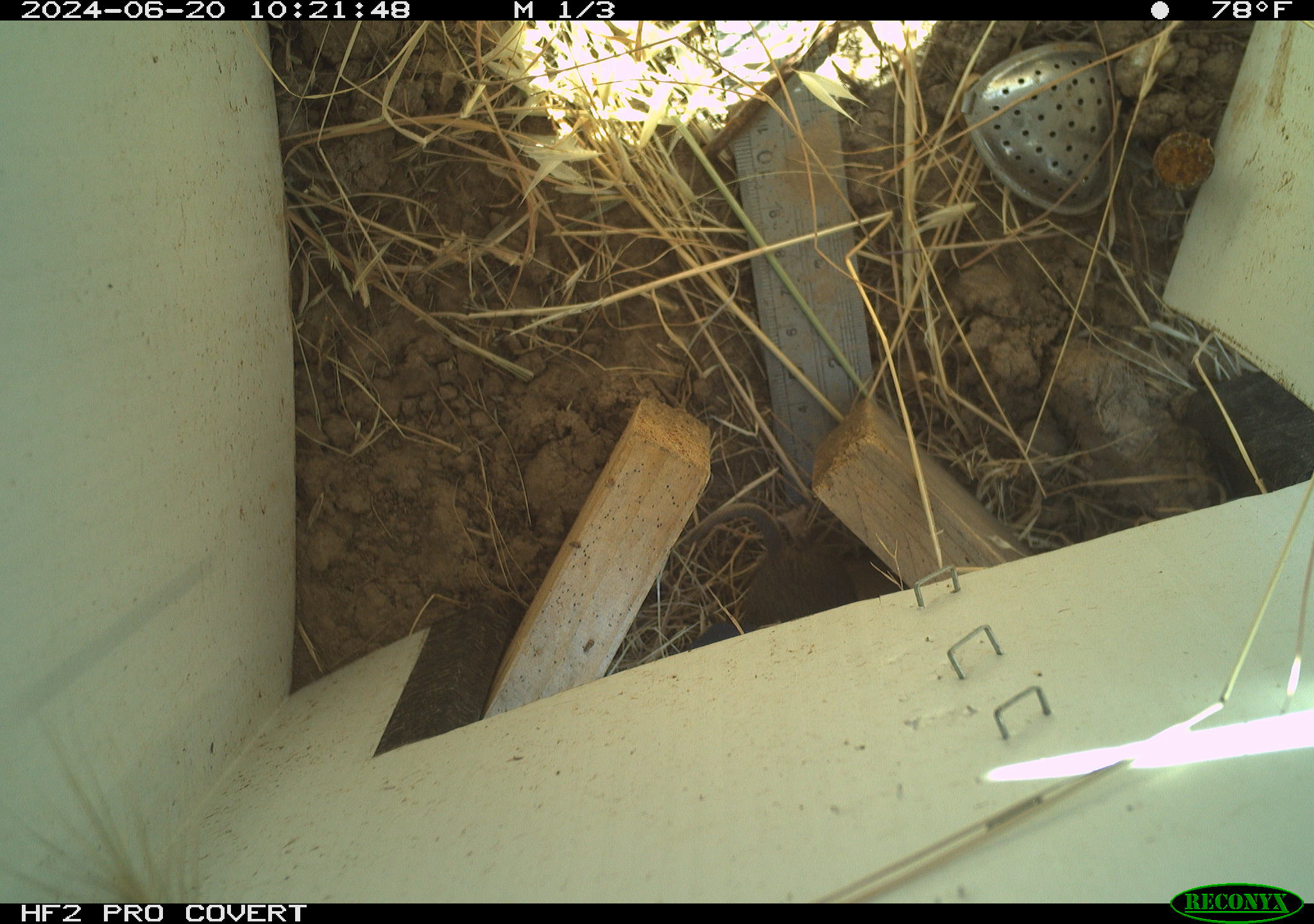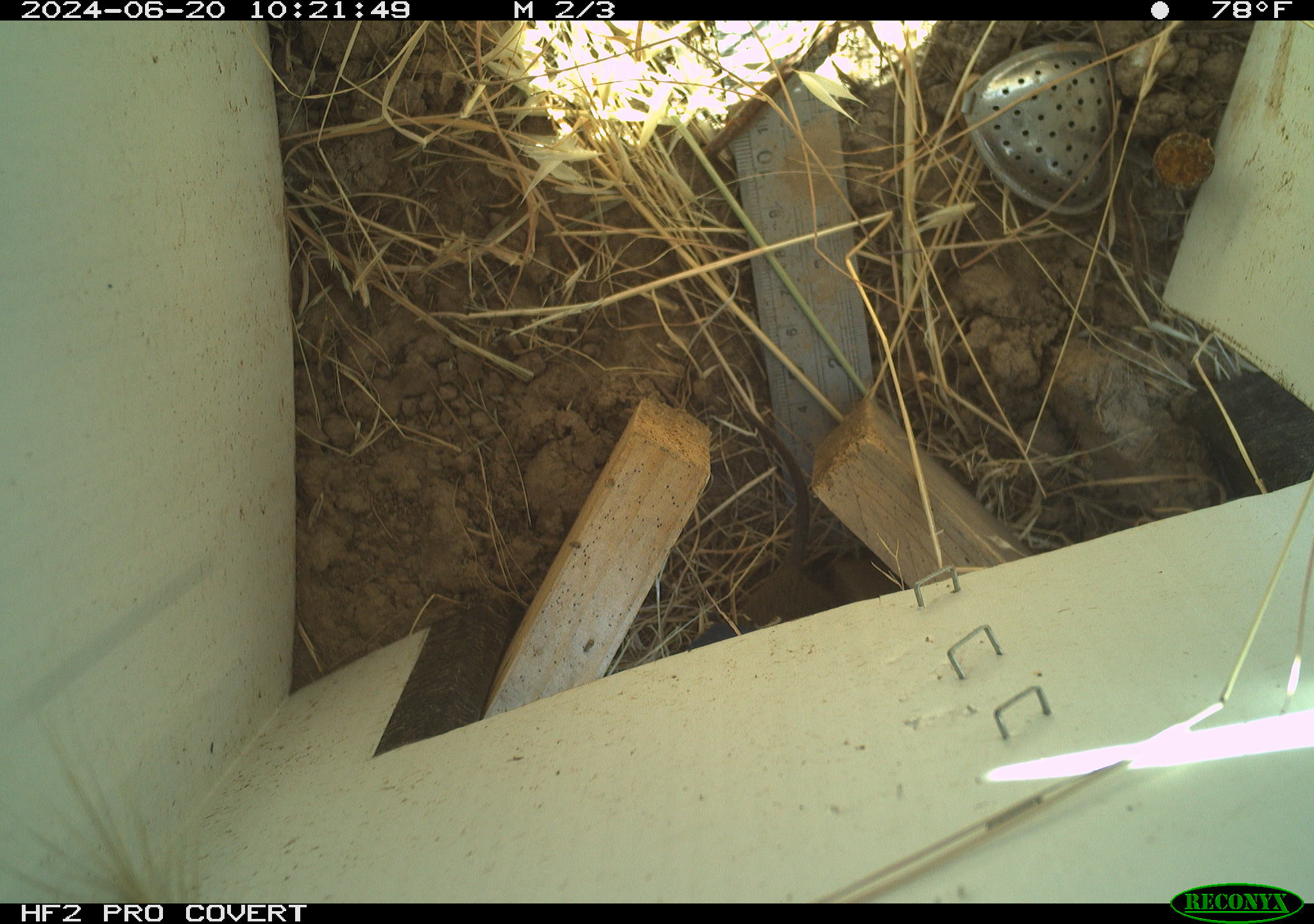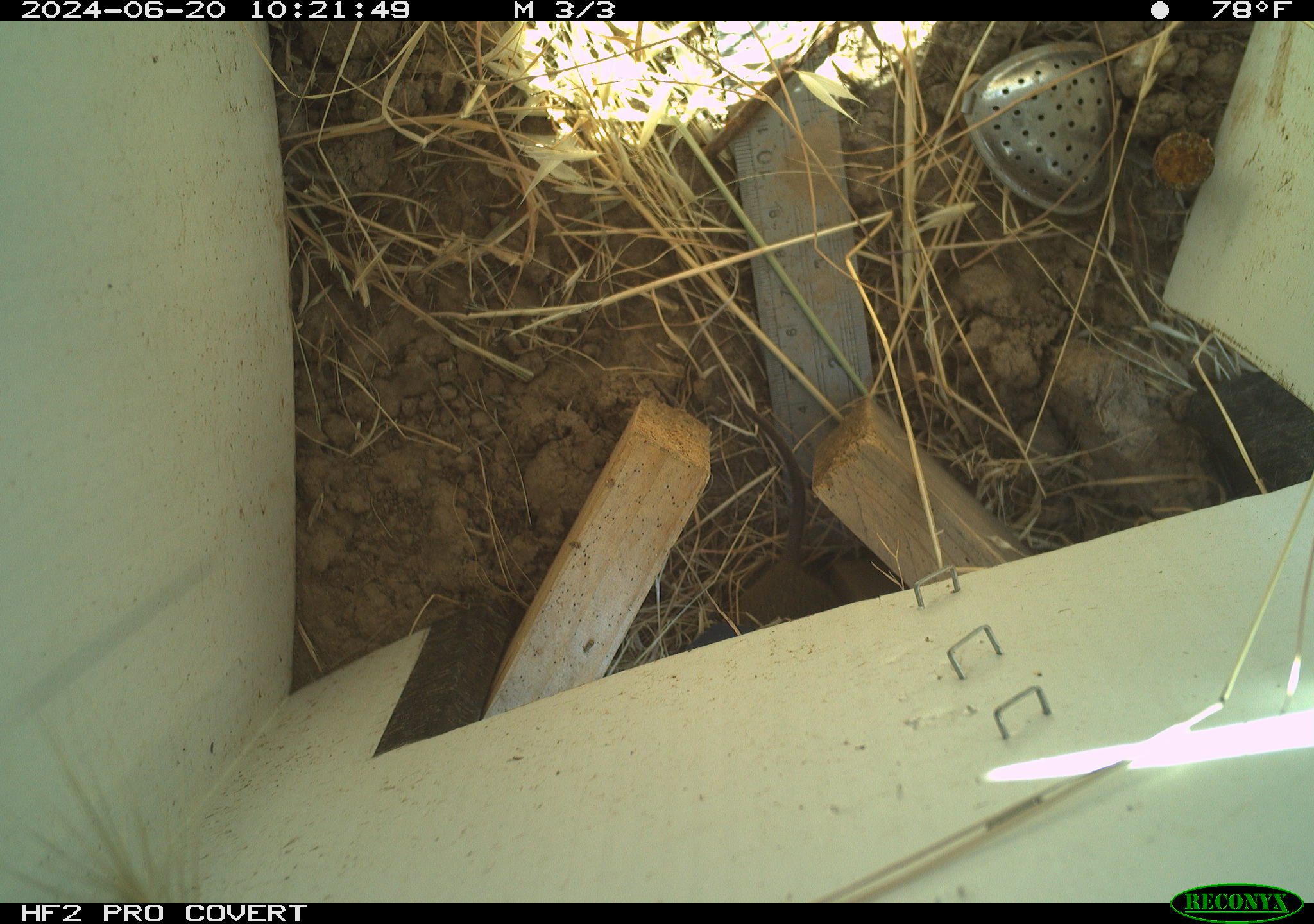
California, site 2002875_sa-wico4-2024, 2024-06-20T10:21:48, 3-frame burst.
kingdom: Animalia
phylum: Chordata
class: Mammalia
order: Rodentia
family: Cricetidae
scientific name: Arvicolinae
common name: voles, lemmings, and muskrats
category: arvicolinae subfamily